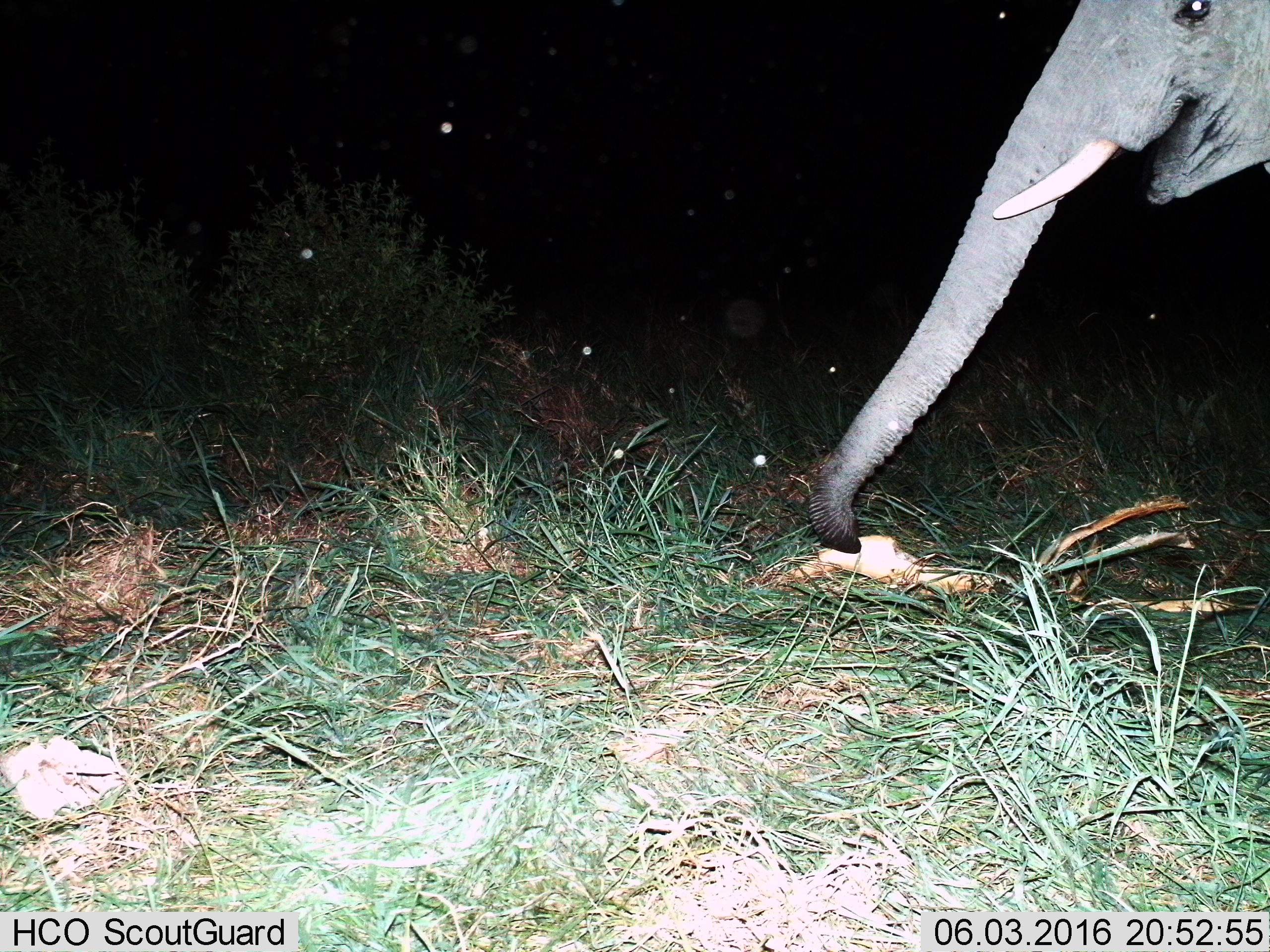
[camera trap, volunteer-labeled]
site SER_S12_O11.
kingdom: Animalia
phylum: Chordata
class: Mammalia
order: Proboscidea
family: Elephantidae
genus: Loxodonta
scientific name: Loxodonta africana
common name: african bush elephant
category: elephant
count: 1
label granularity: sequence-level